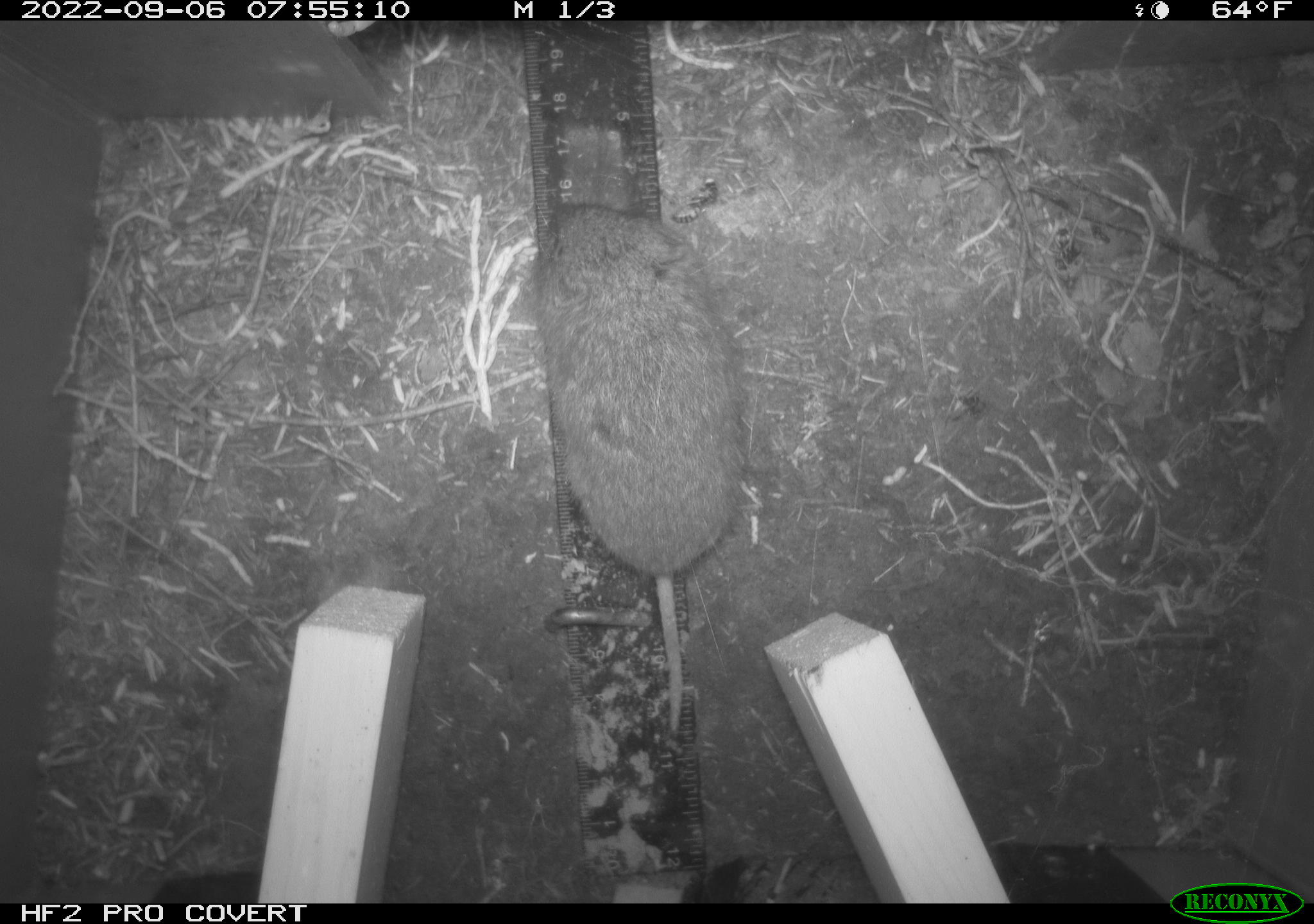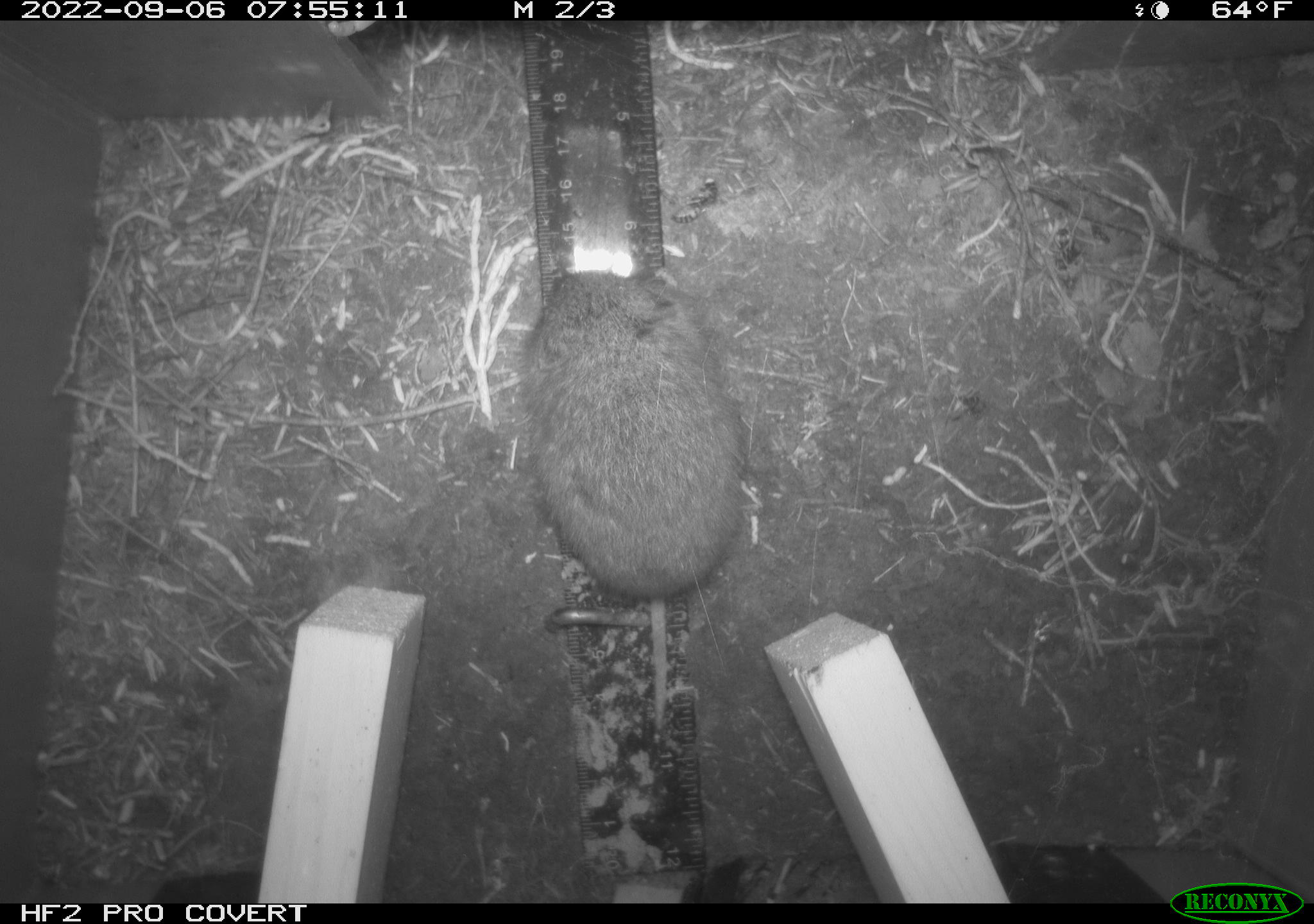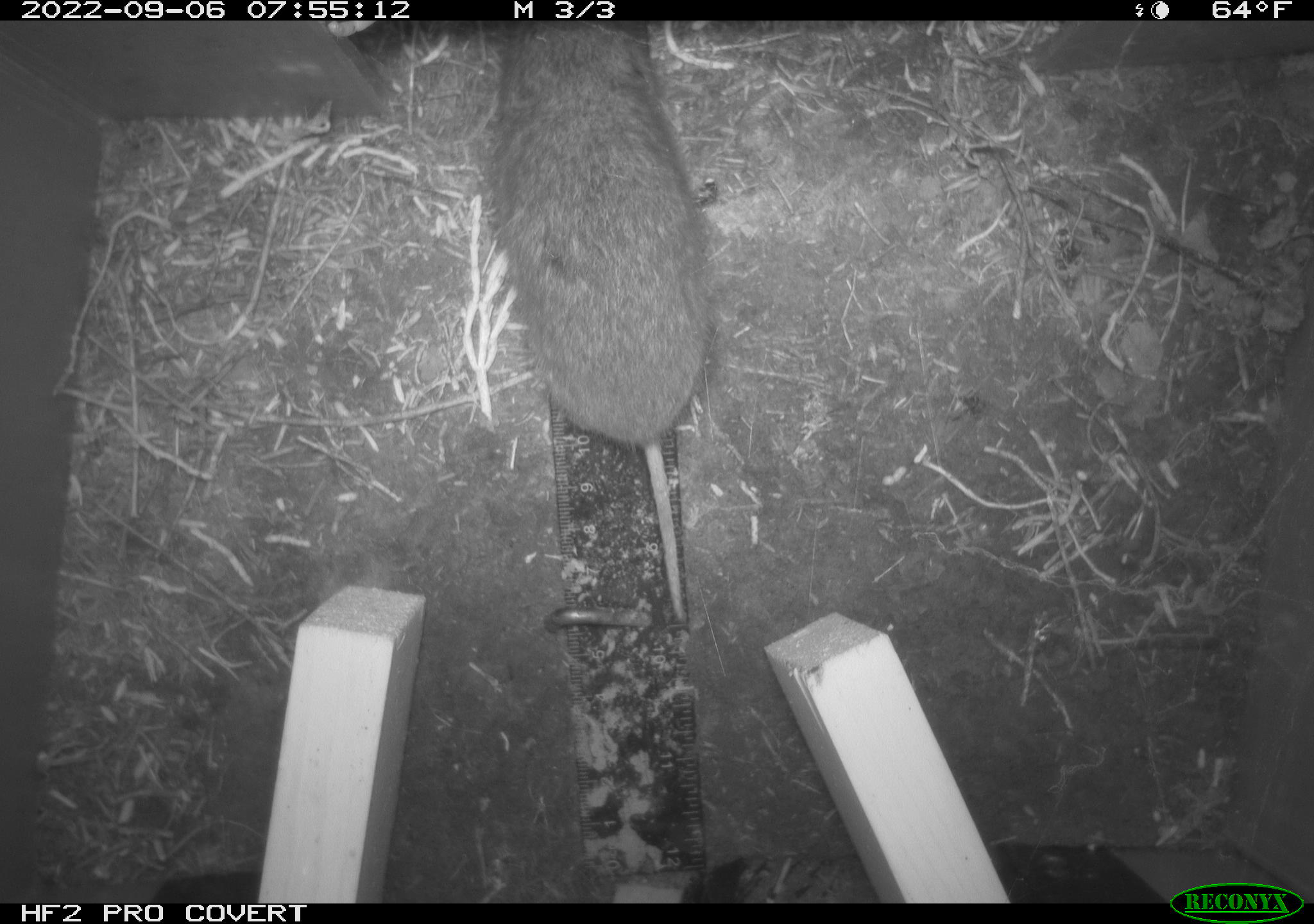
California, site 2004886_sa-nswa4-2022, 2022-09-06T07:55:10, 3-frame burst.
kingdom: Animalia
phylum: Chordata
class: Mammalia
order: Rodentia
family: Cricetidae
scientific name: Cricetidae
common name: hamsters, voles, lemmings, and allies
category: cricetidae family